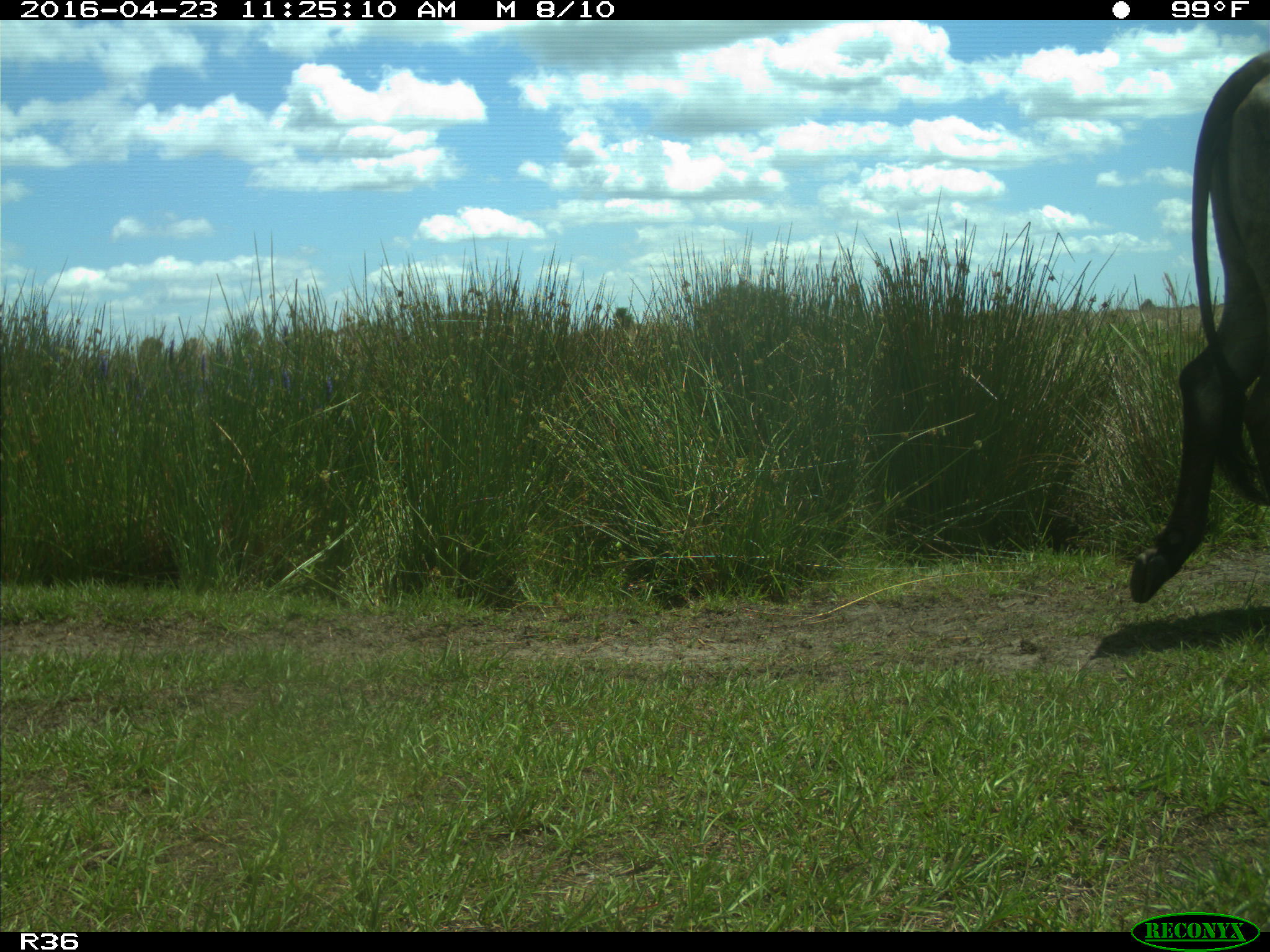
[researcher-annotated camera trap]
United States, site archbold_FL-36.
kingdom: Animalia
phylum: Chordata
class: Mammalia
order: Artiodactyla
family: Bovidae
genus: Bos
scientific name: Bos taurus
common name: domestic cow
Bos taurus (domestic cow).